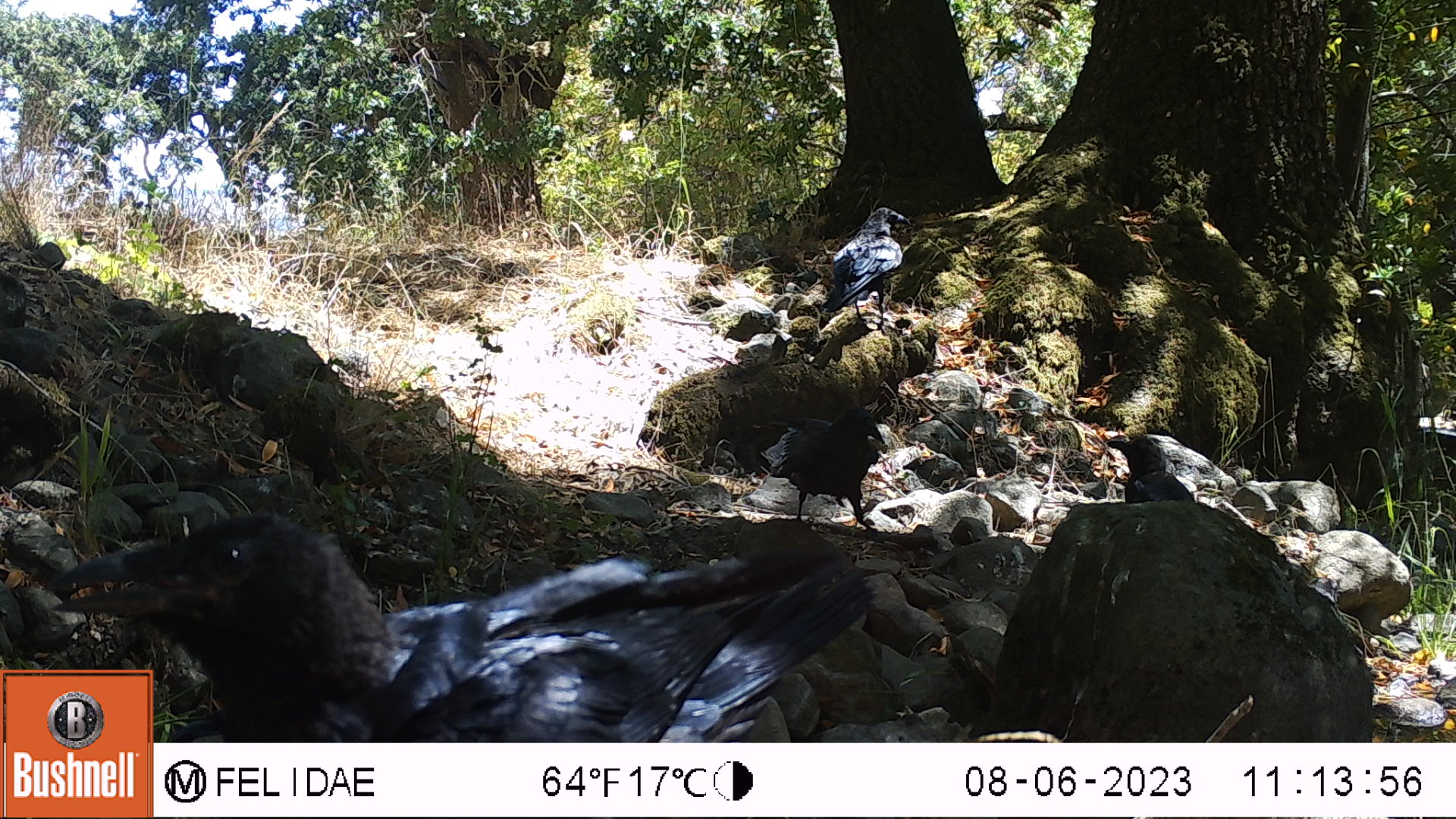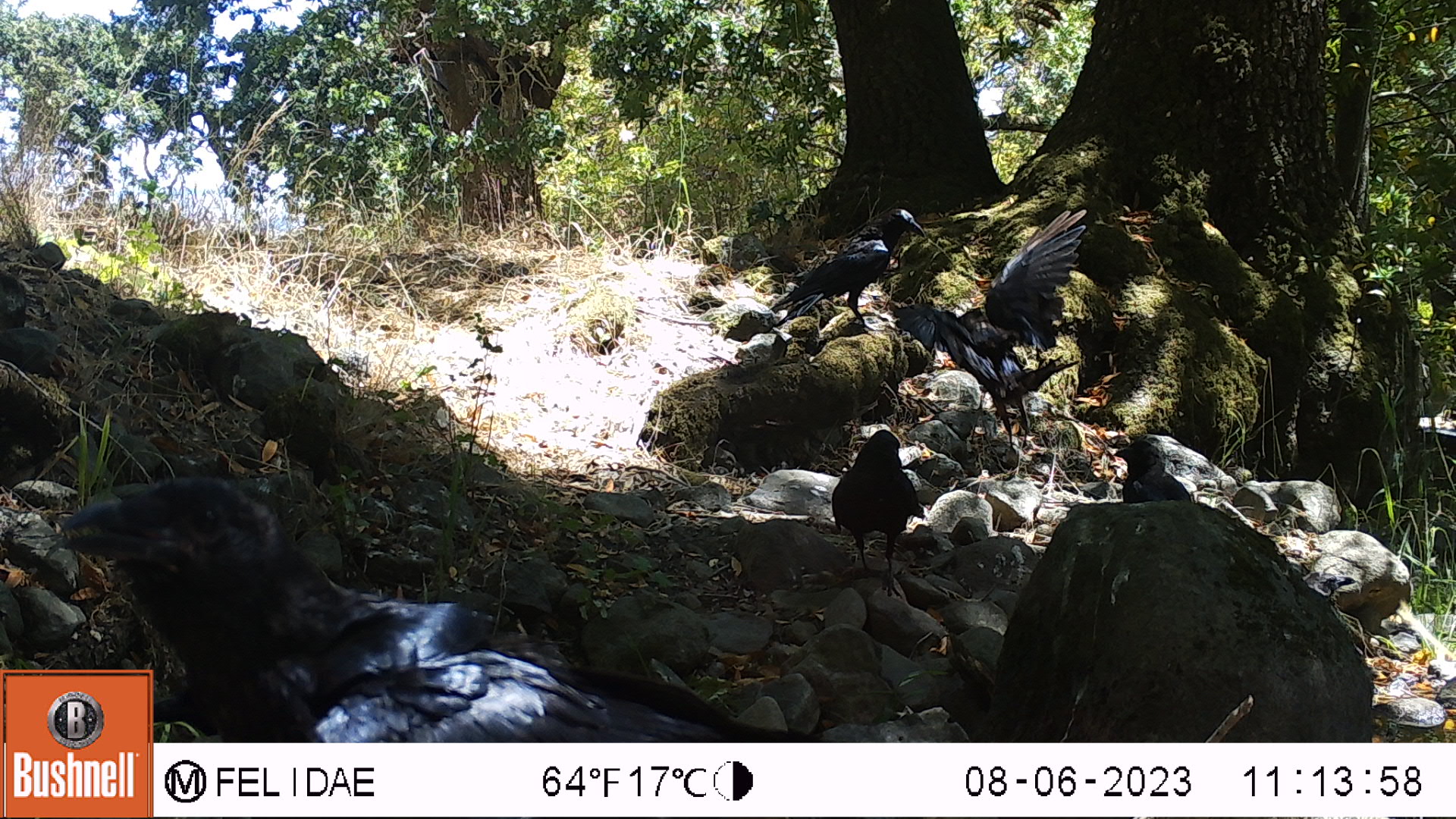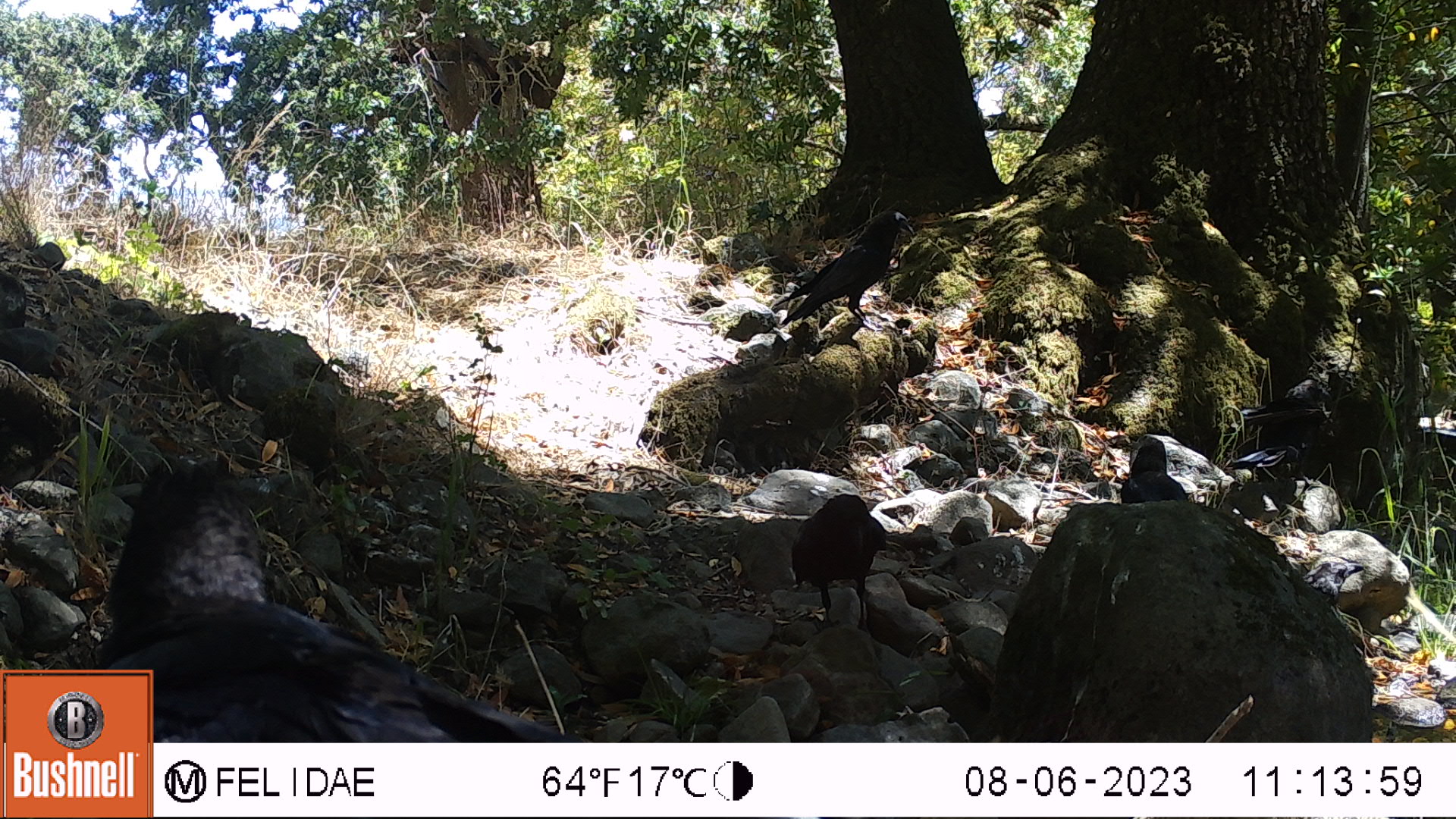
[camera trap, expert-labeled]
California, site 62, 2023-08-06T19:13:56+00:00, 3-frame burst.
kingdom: Animalia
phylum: Chordata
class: Aves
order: Passeriformes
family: Corvidae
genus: Corvus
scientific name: Corvus brachyrhynchos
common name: american crow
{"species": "american crow (Corvus brachyrhynchos)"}